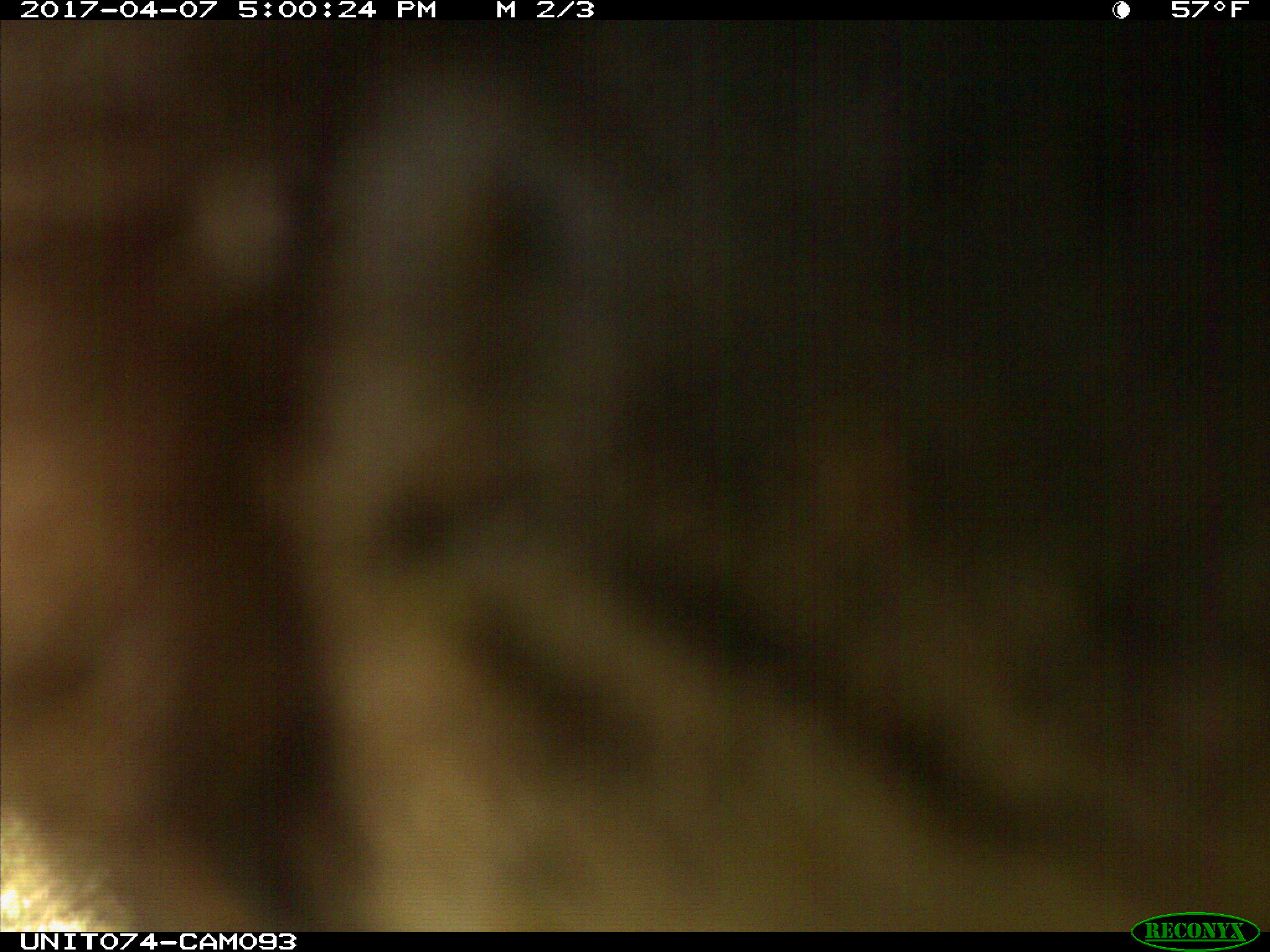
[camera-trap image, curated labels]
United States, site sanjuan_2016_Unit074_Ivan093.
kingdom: Animalia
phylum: Chordata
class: Mammalia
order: Carnivora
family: Ursidae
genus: Ursus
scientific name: Ursus americanus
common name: american black bear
Ursus americanus (american black bear).